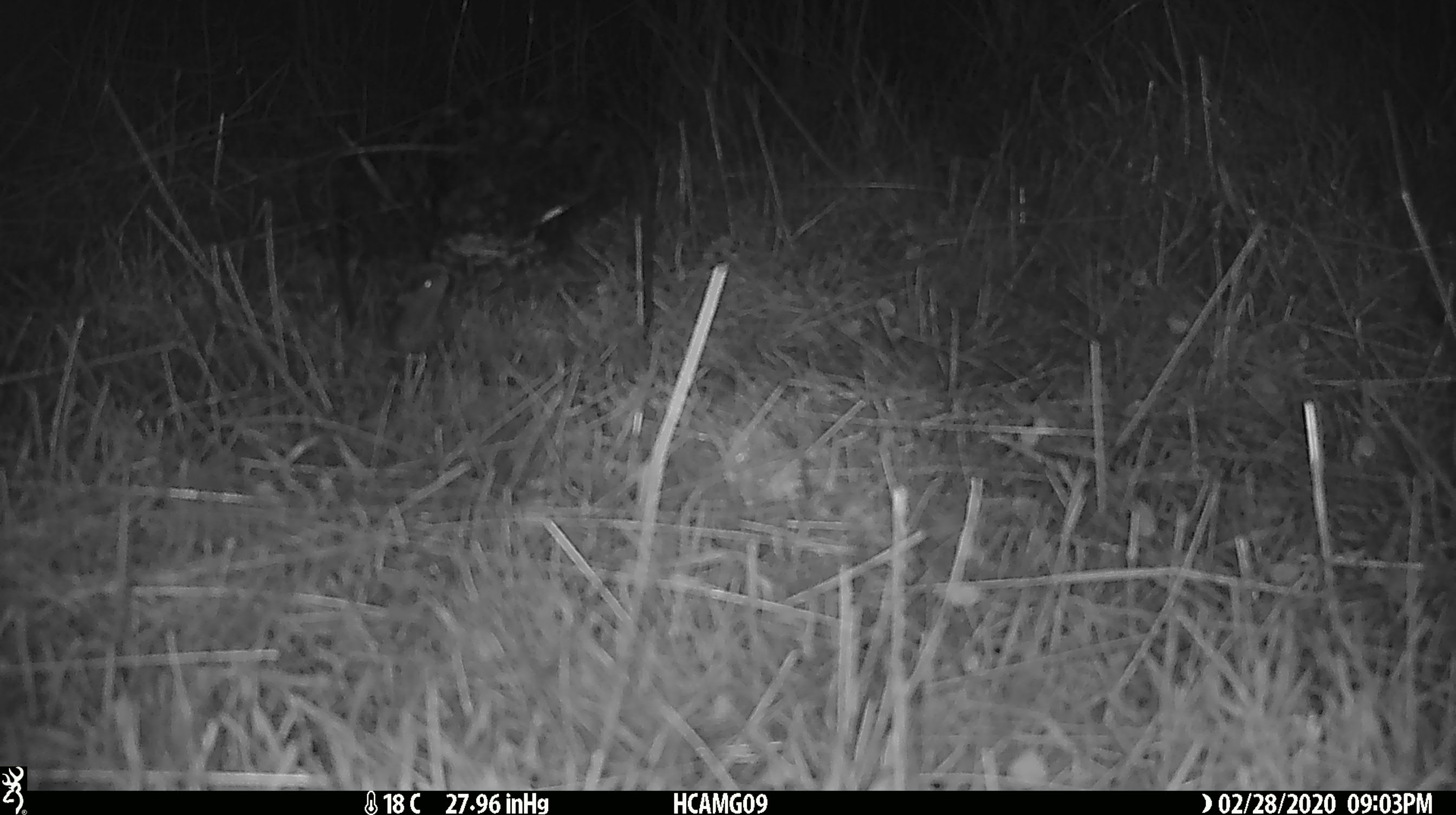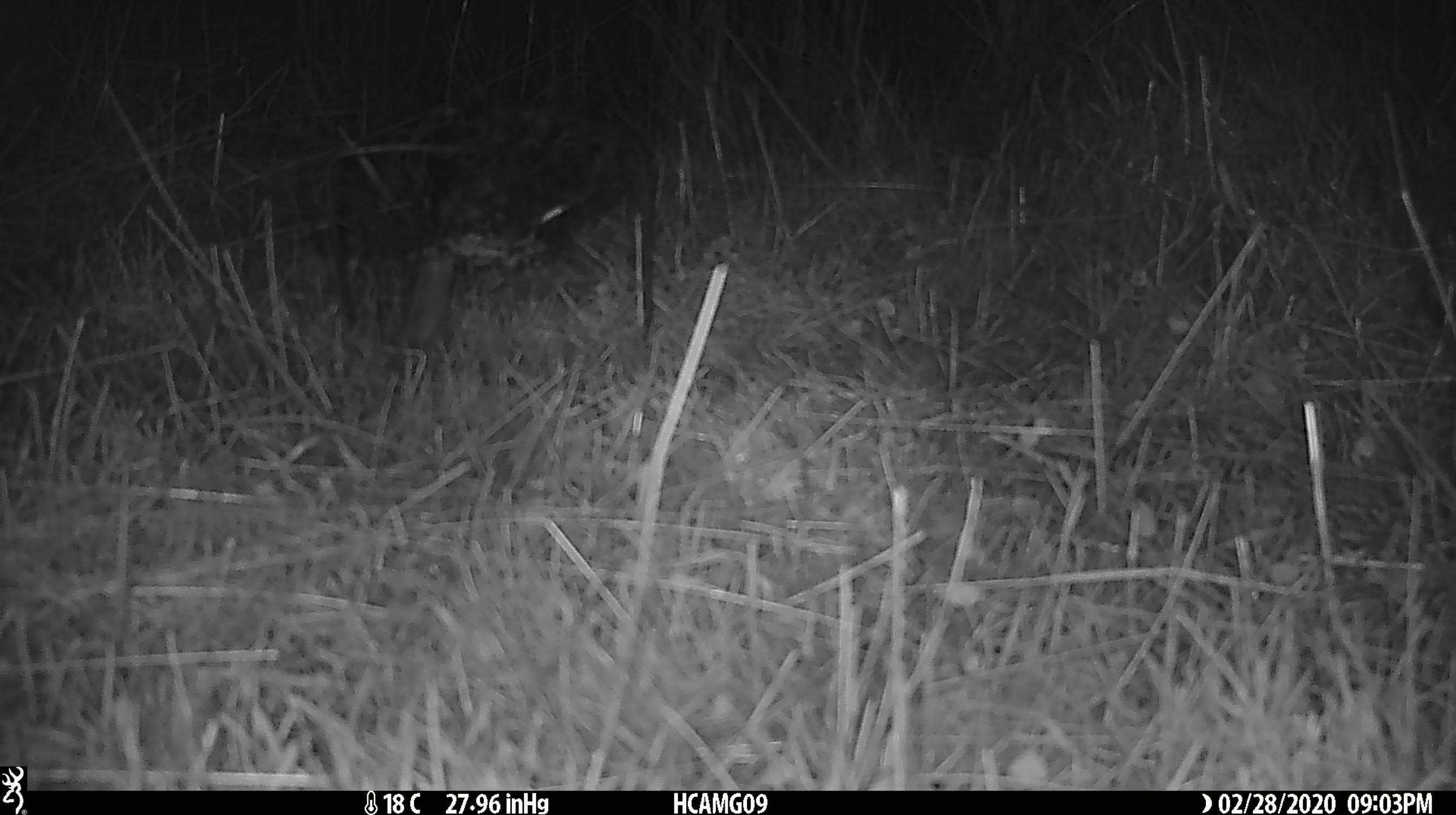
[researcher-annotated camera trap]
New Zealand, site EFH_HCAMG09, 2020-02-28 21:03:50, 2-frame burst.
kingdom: Animalia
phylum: Chordata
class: Mammalia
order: Rodentia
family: Muridae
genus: Mus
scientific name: Mus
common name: mouse